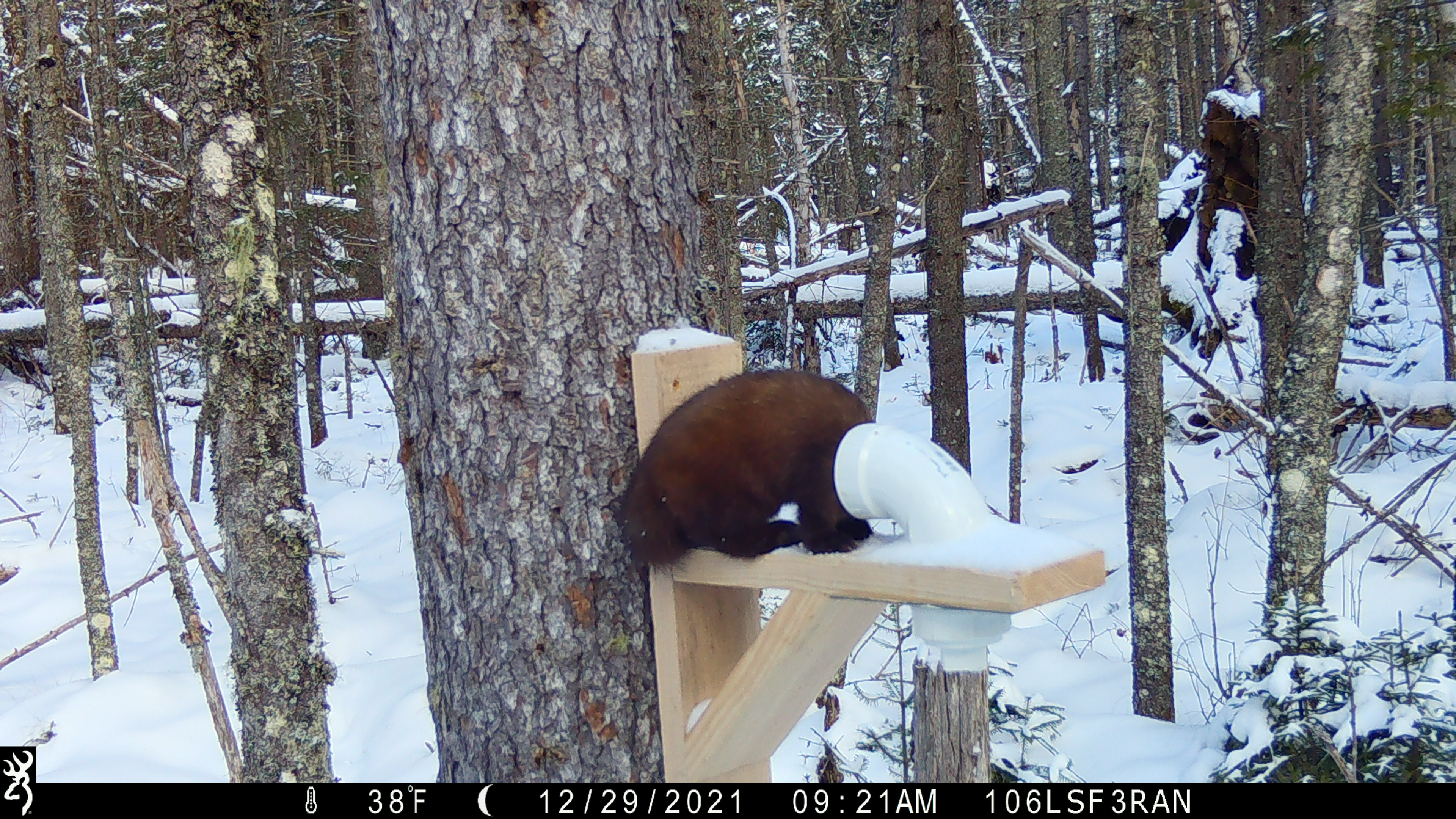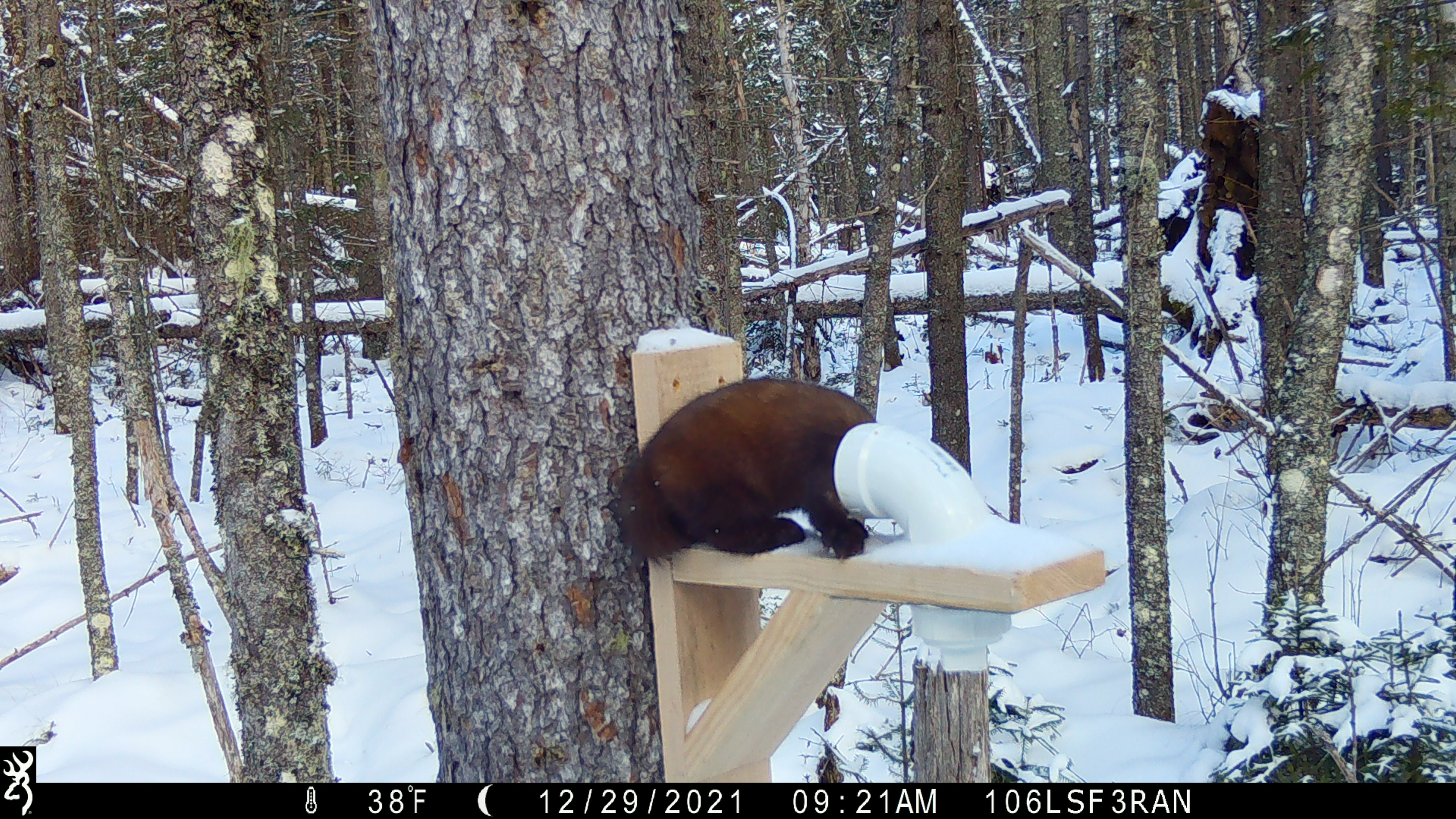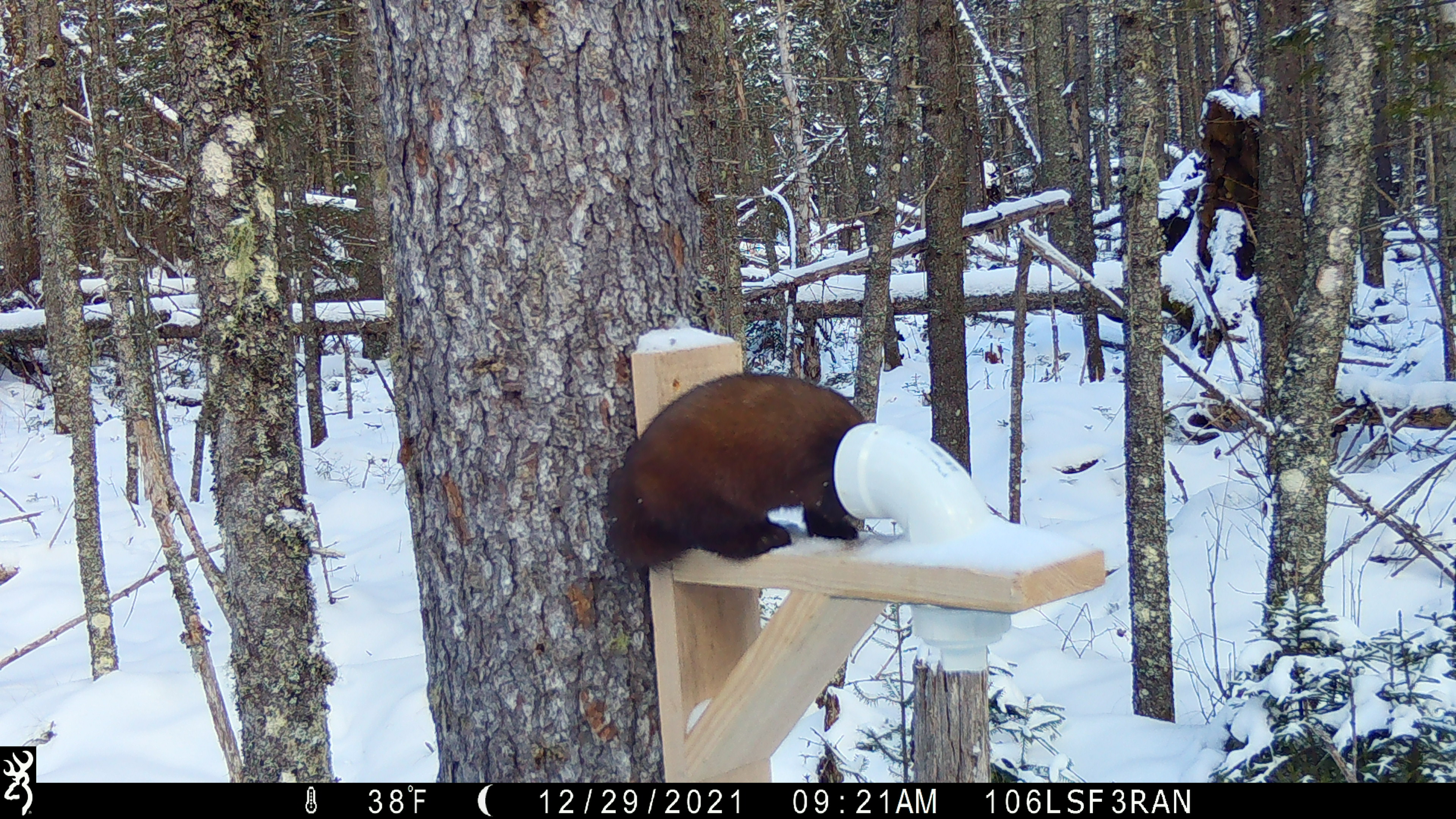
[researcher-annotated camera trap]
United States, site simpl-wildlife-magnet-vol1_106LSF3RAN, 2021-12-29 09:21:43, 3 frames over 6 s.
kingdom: Animalia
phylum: Chordata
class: Mammalia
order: Carnivora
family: Mustelidae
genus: Martes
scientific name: Martes americana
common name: american marten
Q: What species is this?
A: American marten (Martes americana).